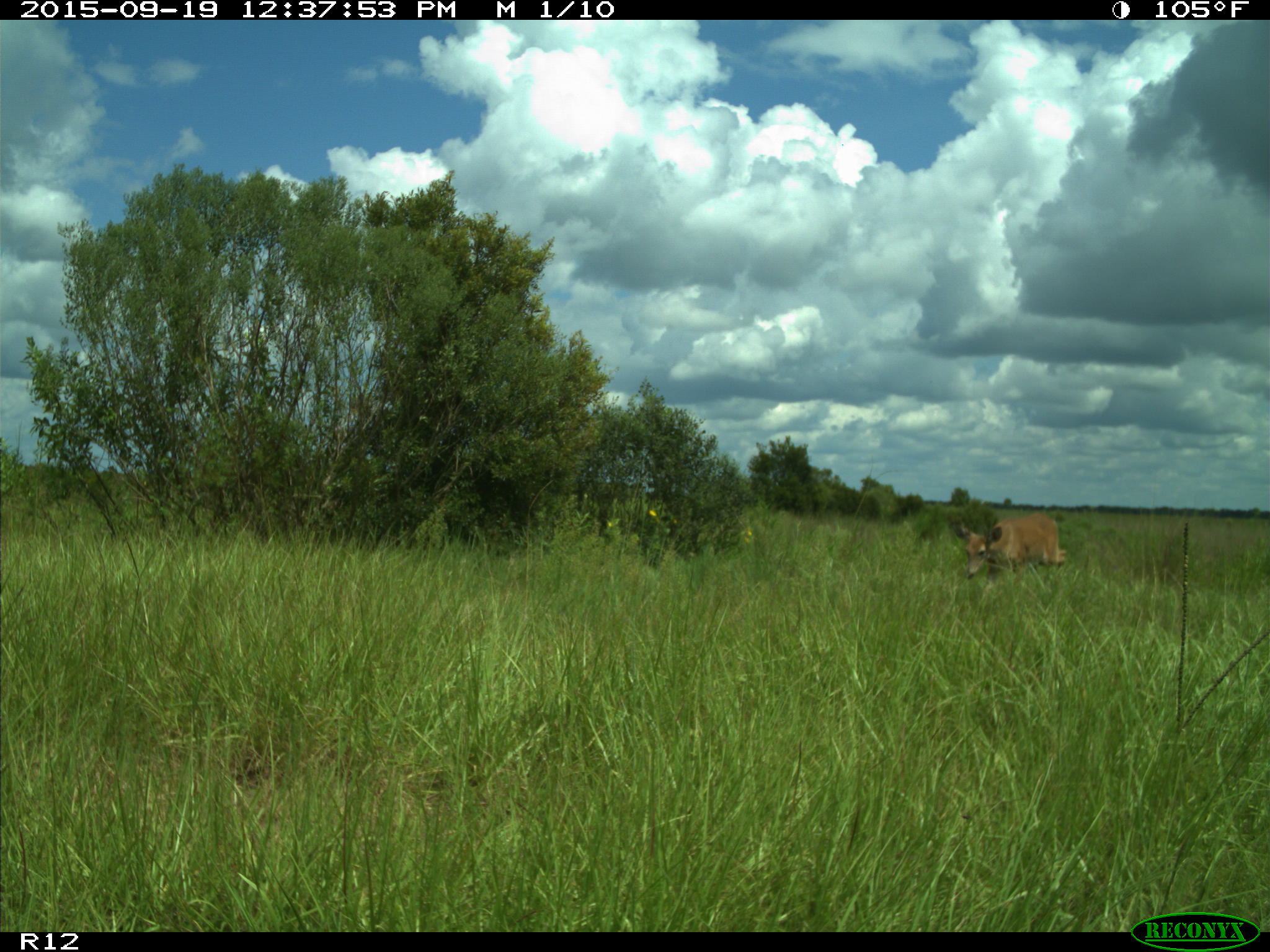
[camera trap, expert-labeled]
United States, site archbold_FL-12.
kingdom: Animalia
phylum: Chordata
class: Mammalia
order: Artiodactyla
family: Cervidae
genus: Odocoileus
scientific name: Odocoileus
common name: deer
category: unidentified deer